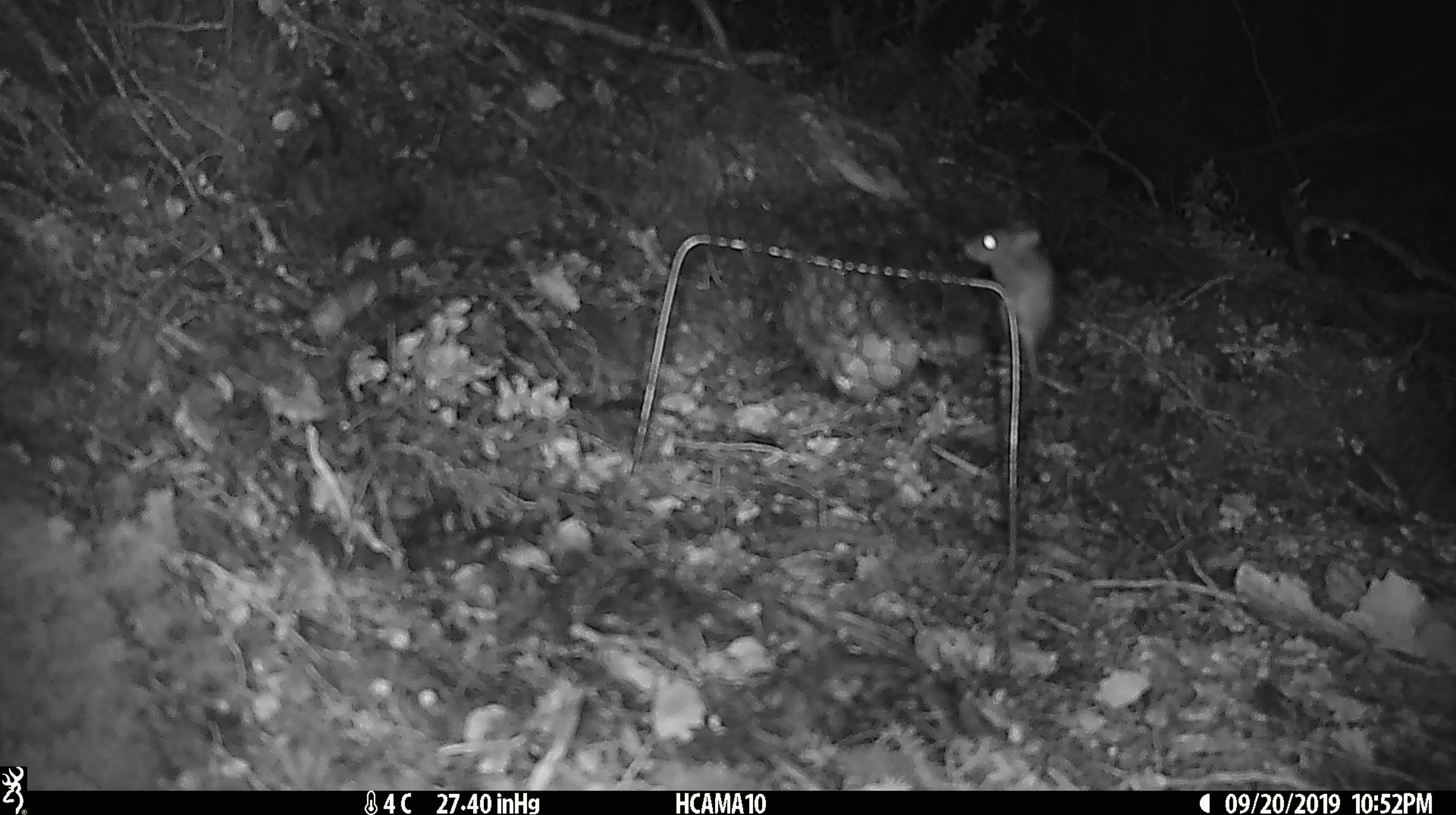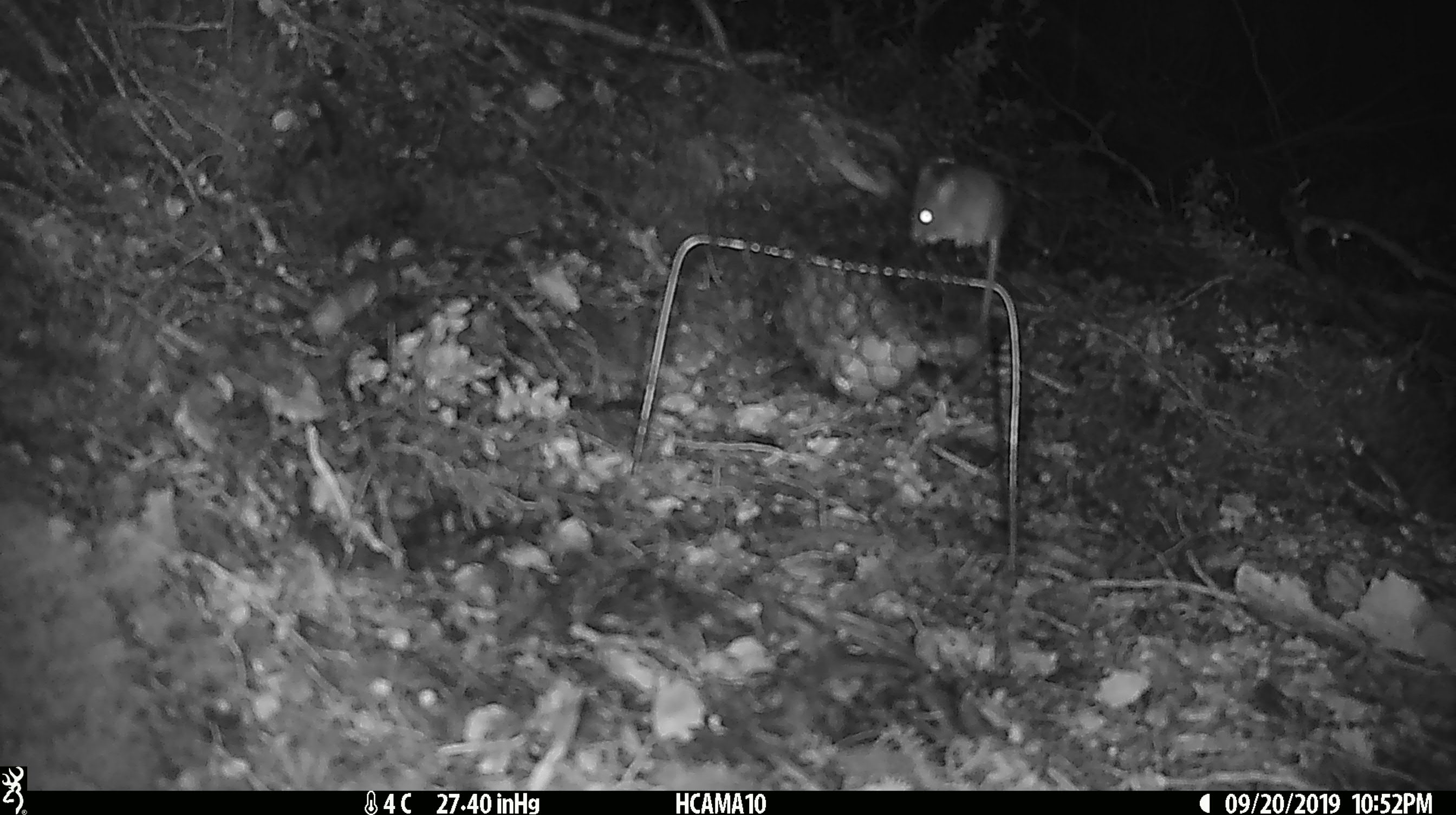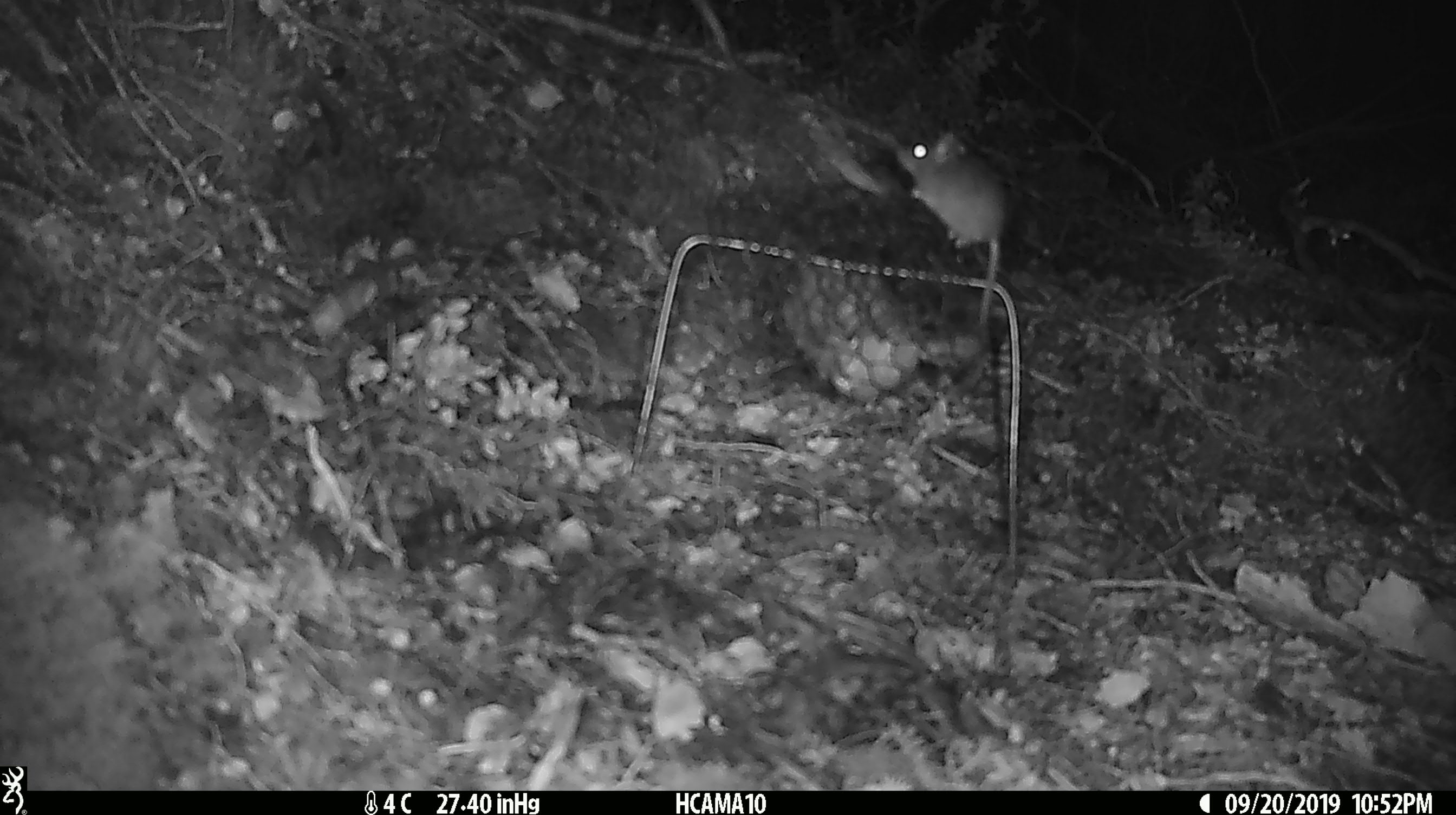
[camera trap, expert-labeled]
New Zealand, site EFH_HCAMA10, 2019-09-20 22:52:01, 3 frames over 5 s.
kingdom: Animalia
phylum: Chordata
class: Mammalia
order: Rodentia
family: Muridae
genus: Mus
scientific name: Mus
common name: mouse